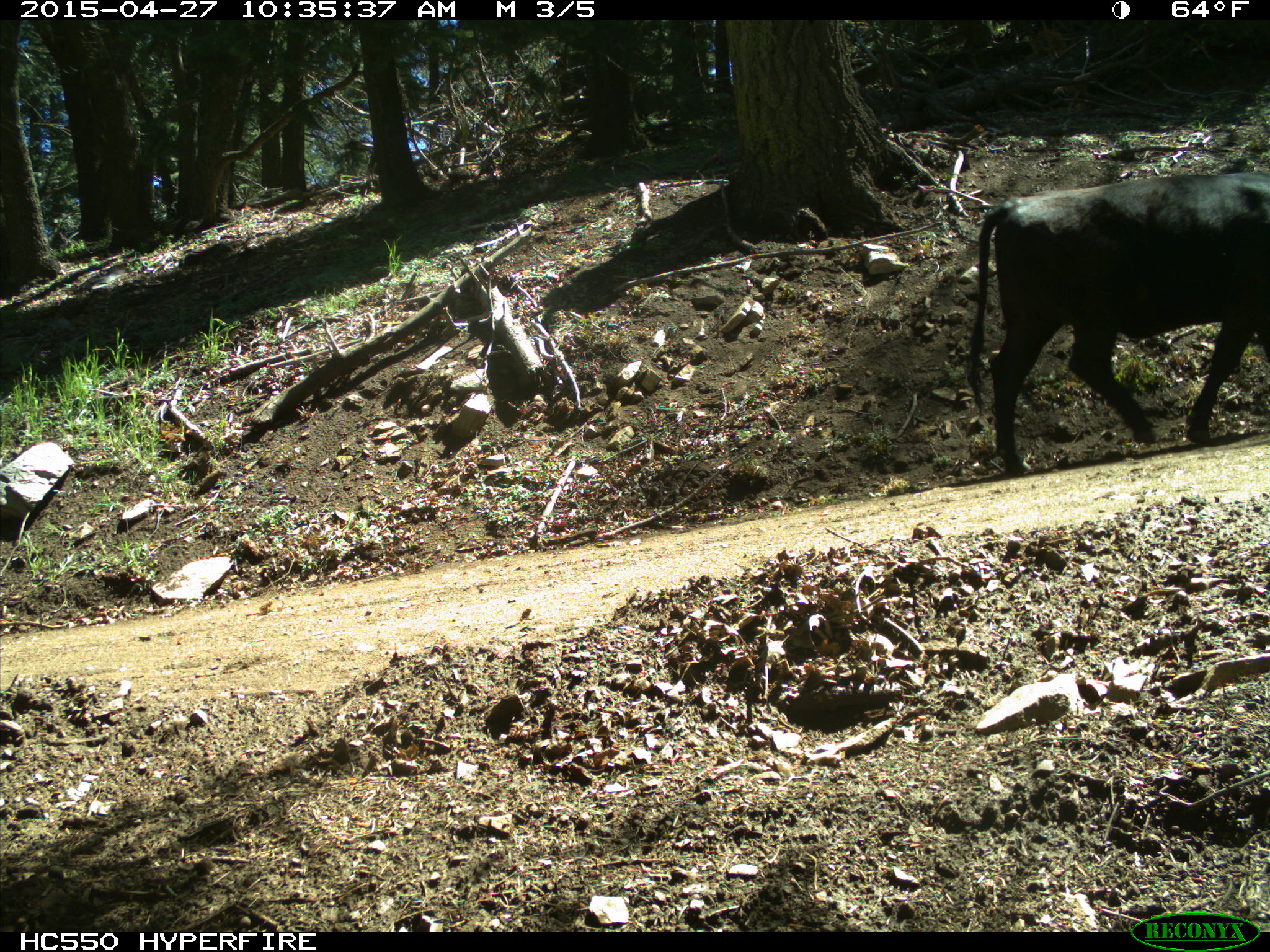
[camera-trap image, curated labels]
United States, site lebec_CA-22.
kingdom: Animalia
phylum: Chordata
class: Mammalia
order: Artiodactyla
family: Bovidae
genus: Bos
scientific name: Bos taurus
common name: domestic cow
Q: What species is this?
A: Bos taurus (domestic cow).